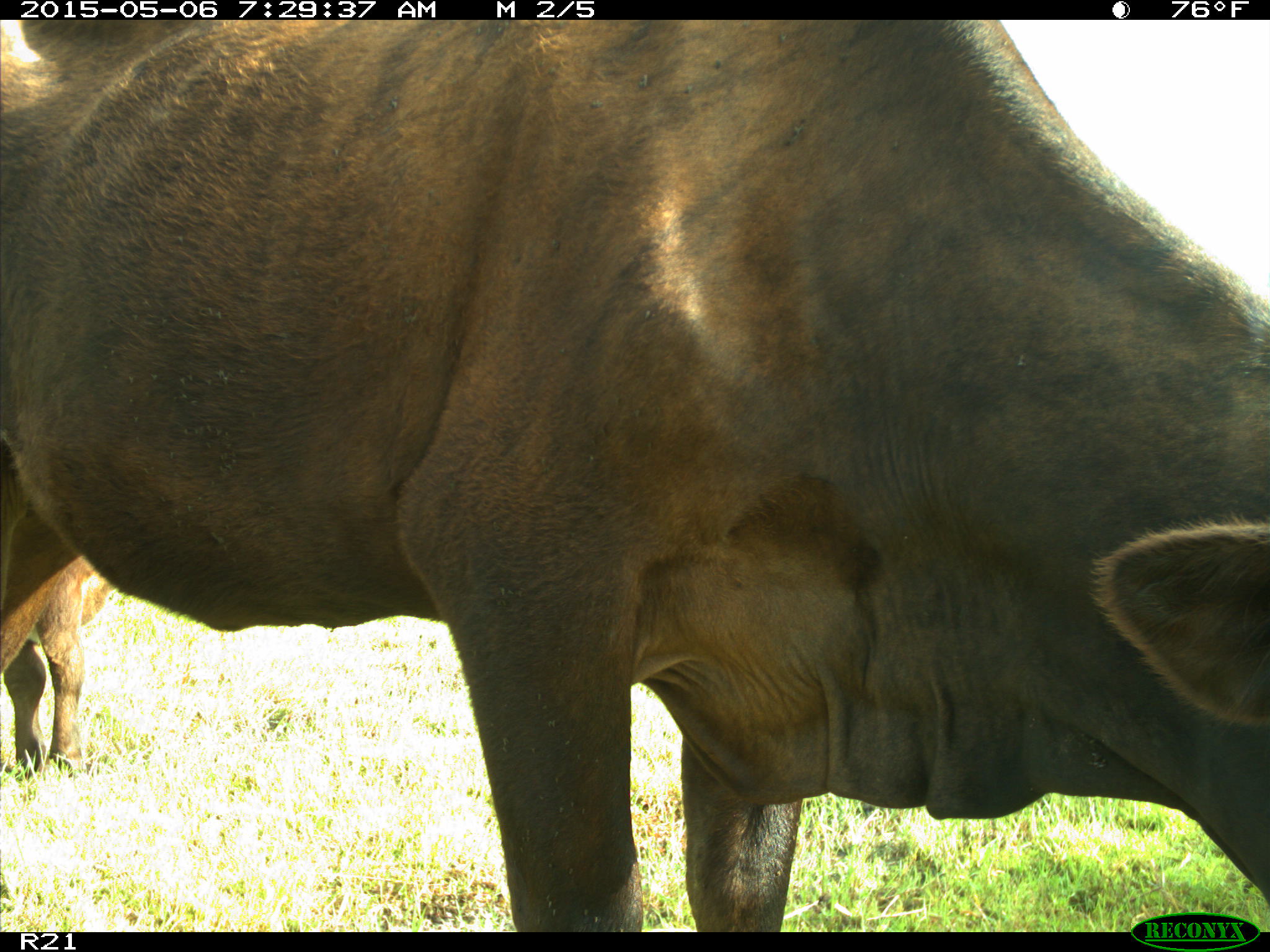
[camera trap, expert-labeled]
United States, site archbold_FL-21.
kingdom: Animalia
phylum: Chordata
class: Mammalia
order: Artiodactyla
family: Bovidae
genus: Bos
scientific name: Bos taurus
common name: domestic cow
Bos taurus (domestic cow).